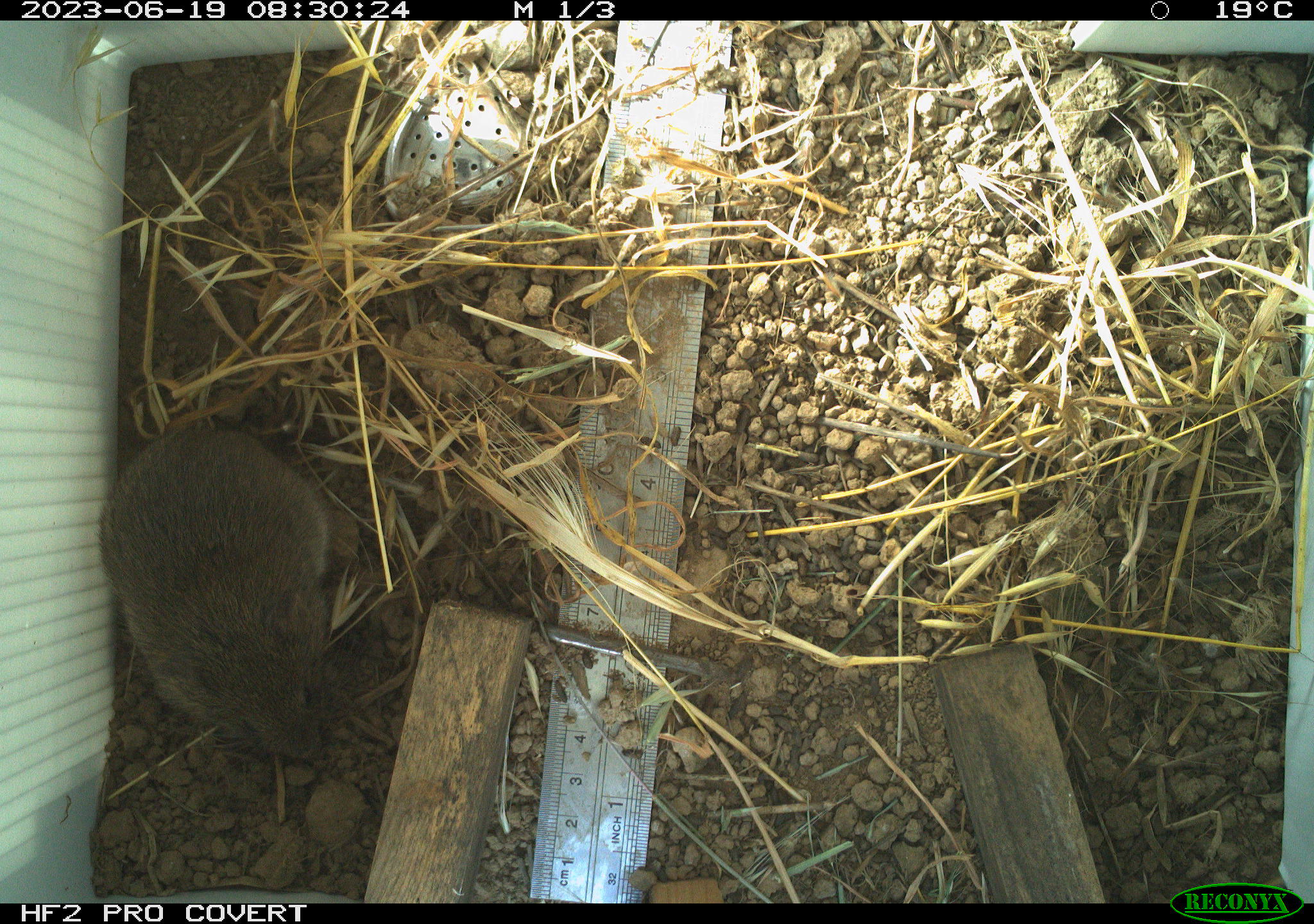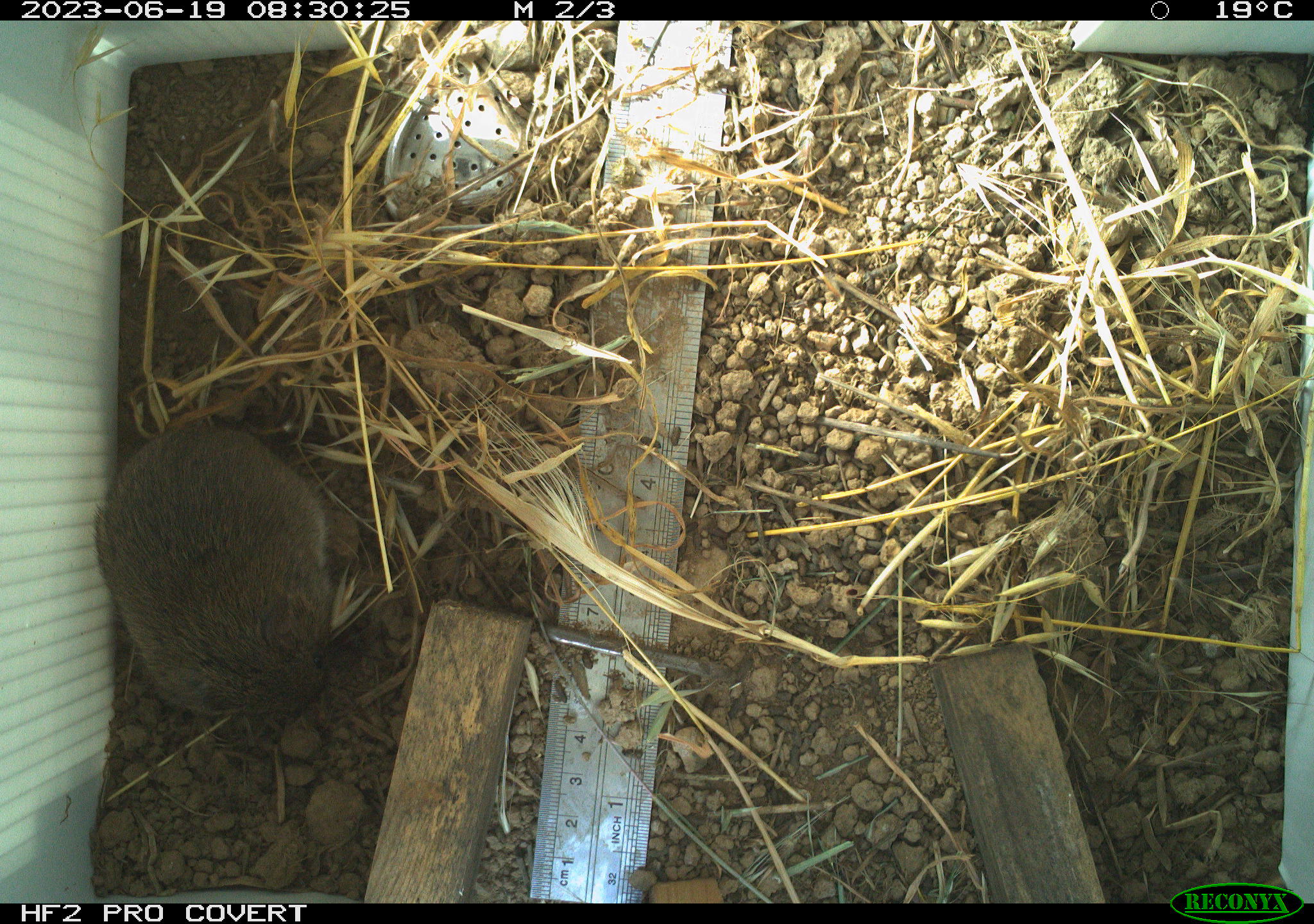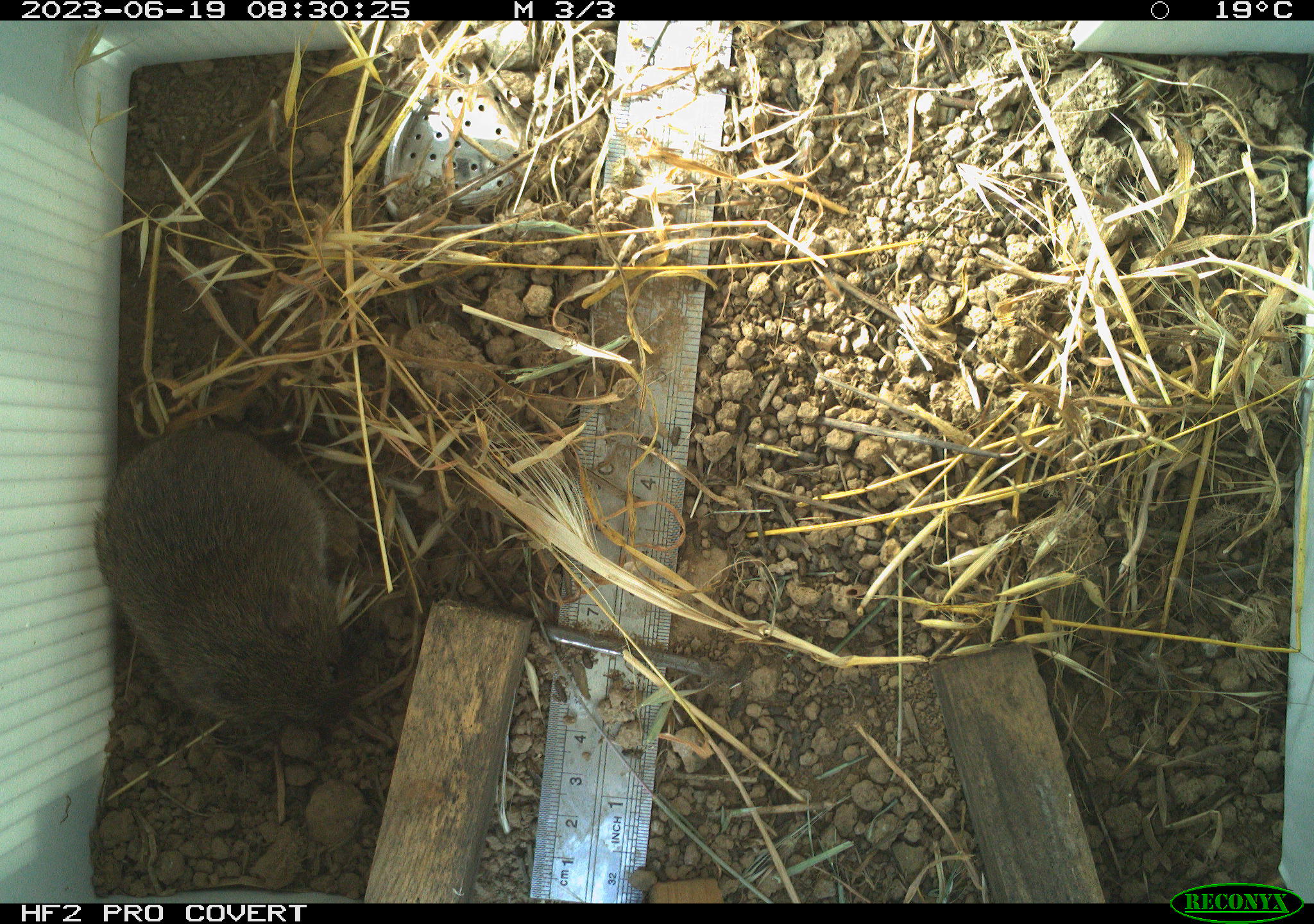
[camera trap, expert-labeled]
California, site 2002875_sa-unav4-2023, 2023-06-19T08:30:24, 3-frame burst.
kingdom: Animalia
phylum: Chordata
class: Mammalia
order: Rodentia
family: Cricetidae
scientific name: Arvicolinae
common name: voles, lemmings, and muskrats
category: arvicolinae subfamily